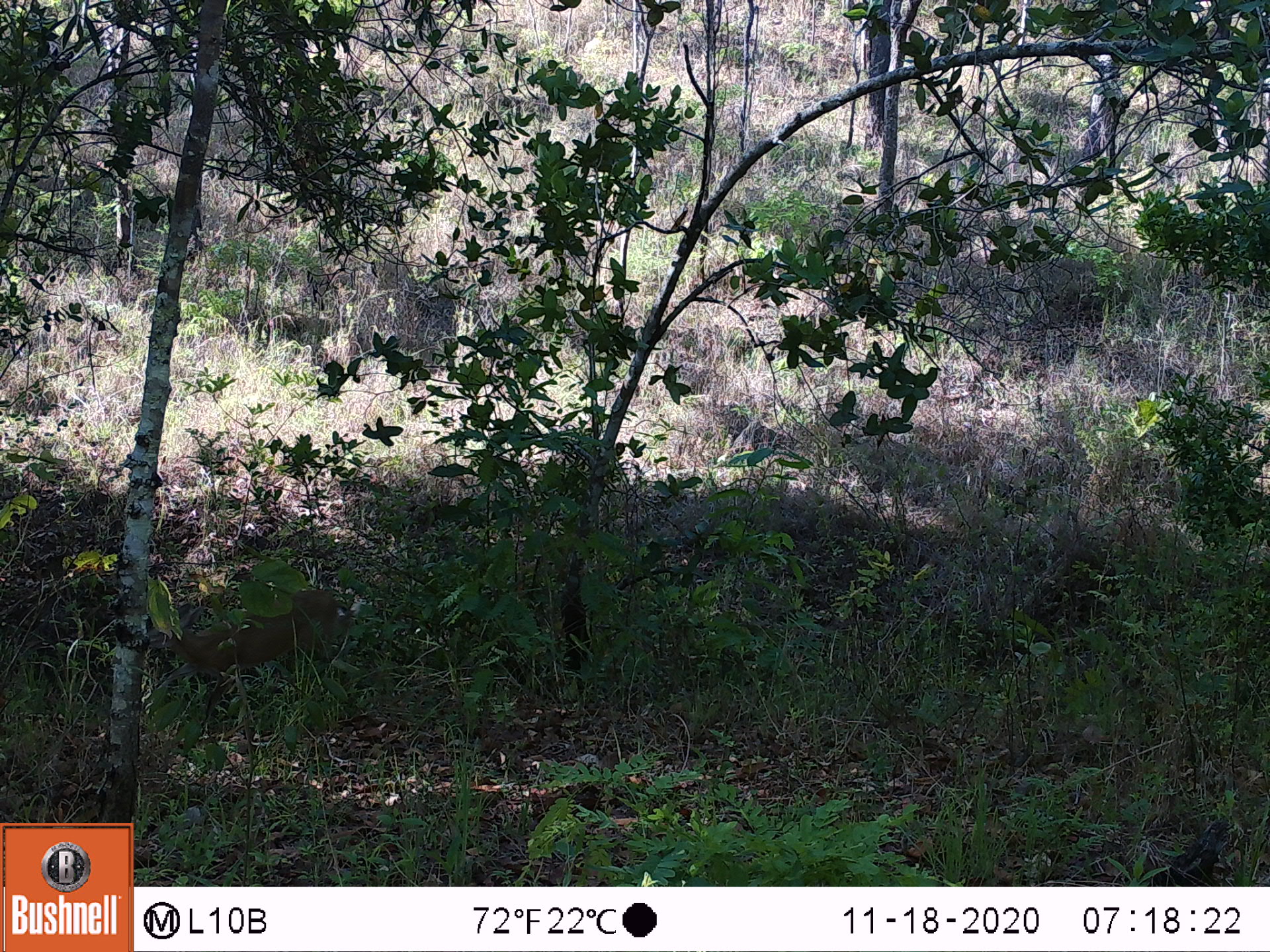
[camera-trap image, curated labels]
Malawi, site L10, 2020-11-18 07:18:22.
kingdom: Animalia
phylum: Chordata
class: Mammalia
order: Artiodactyla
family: Bovidae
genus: Sylvicapra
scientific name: Sylvicapra grimmia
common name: common duiker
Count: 1.